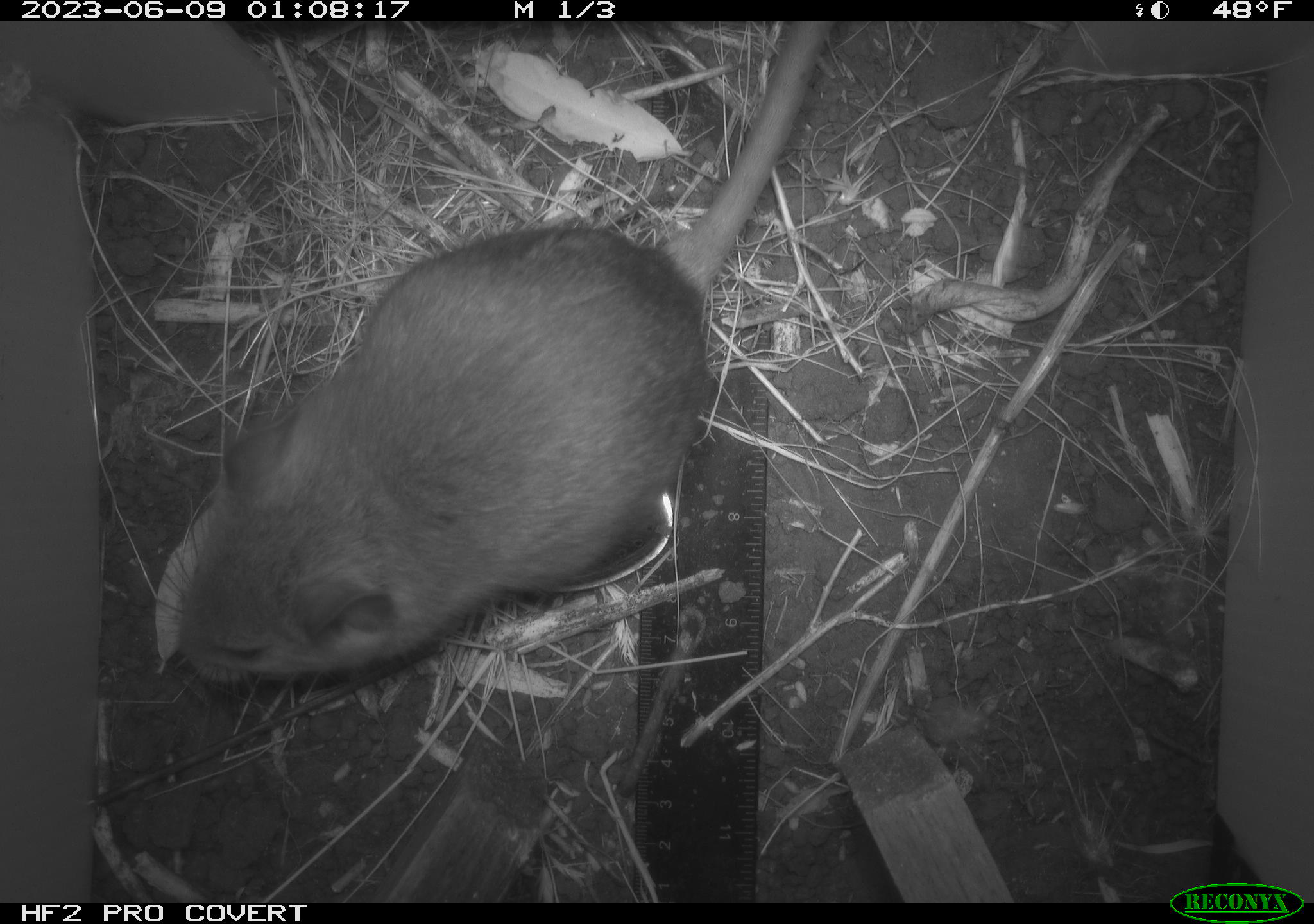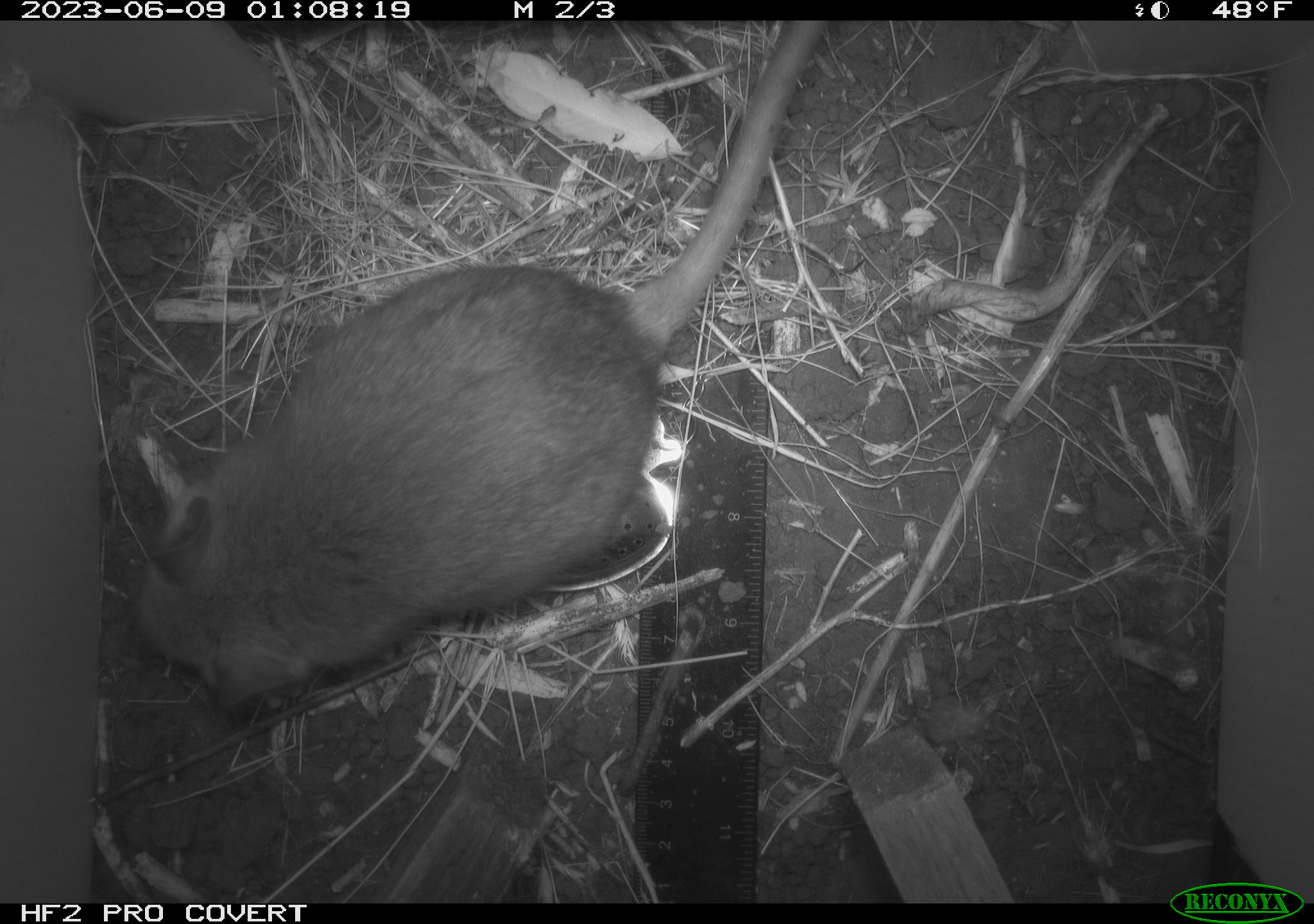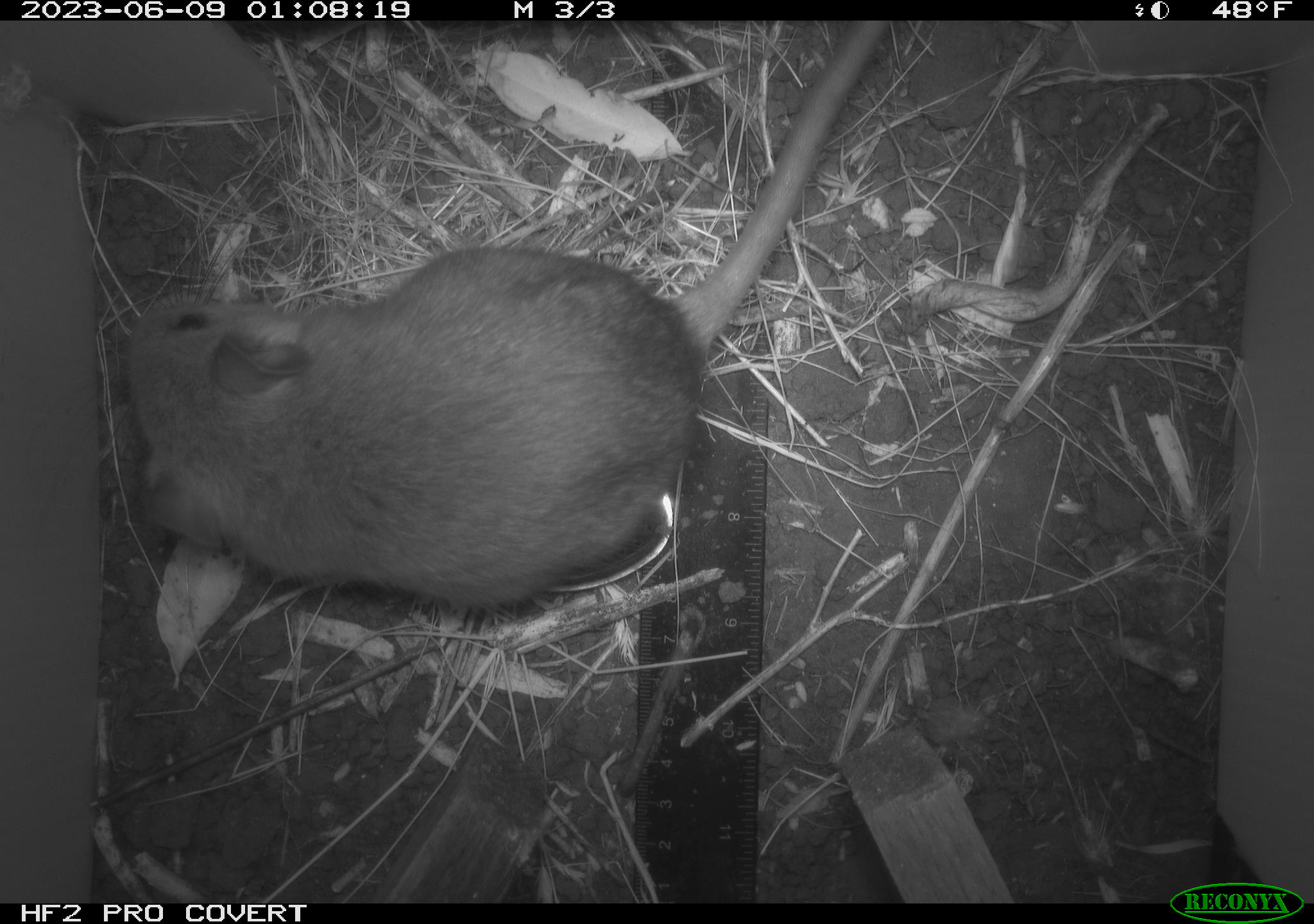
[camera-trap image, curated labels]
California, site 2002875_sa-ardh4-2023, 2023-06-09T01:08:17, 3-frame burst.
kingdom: Animalia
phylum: Chordata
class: Mammalia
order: Rodentia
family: Cricetidae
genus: Neotoma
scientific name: Neotoma fuscipes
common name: dusky-footed woodrat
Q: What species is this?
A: Dusky-footed woodrat (Neotoma fuscipes).